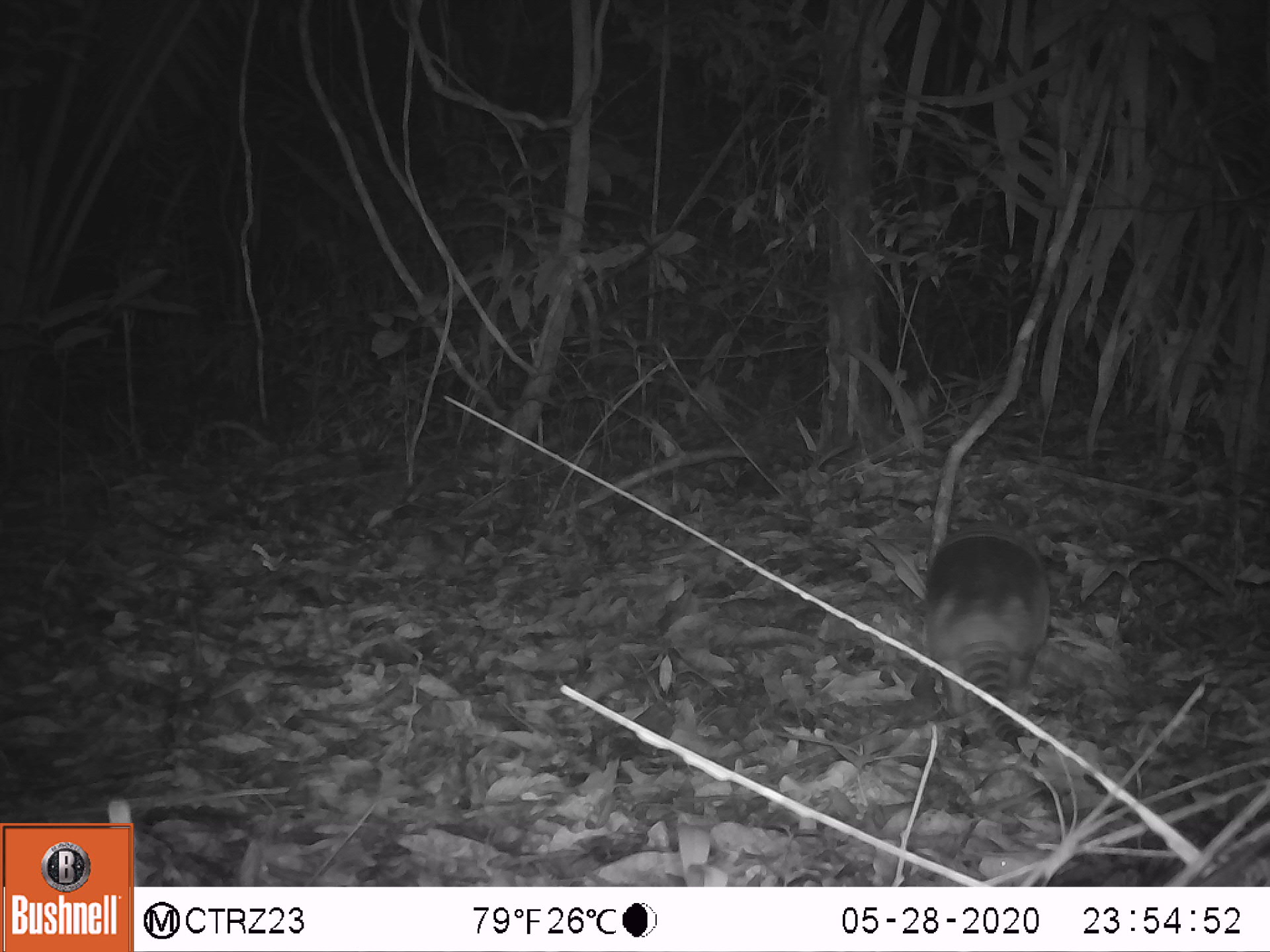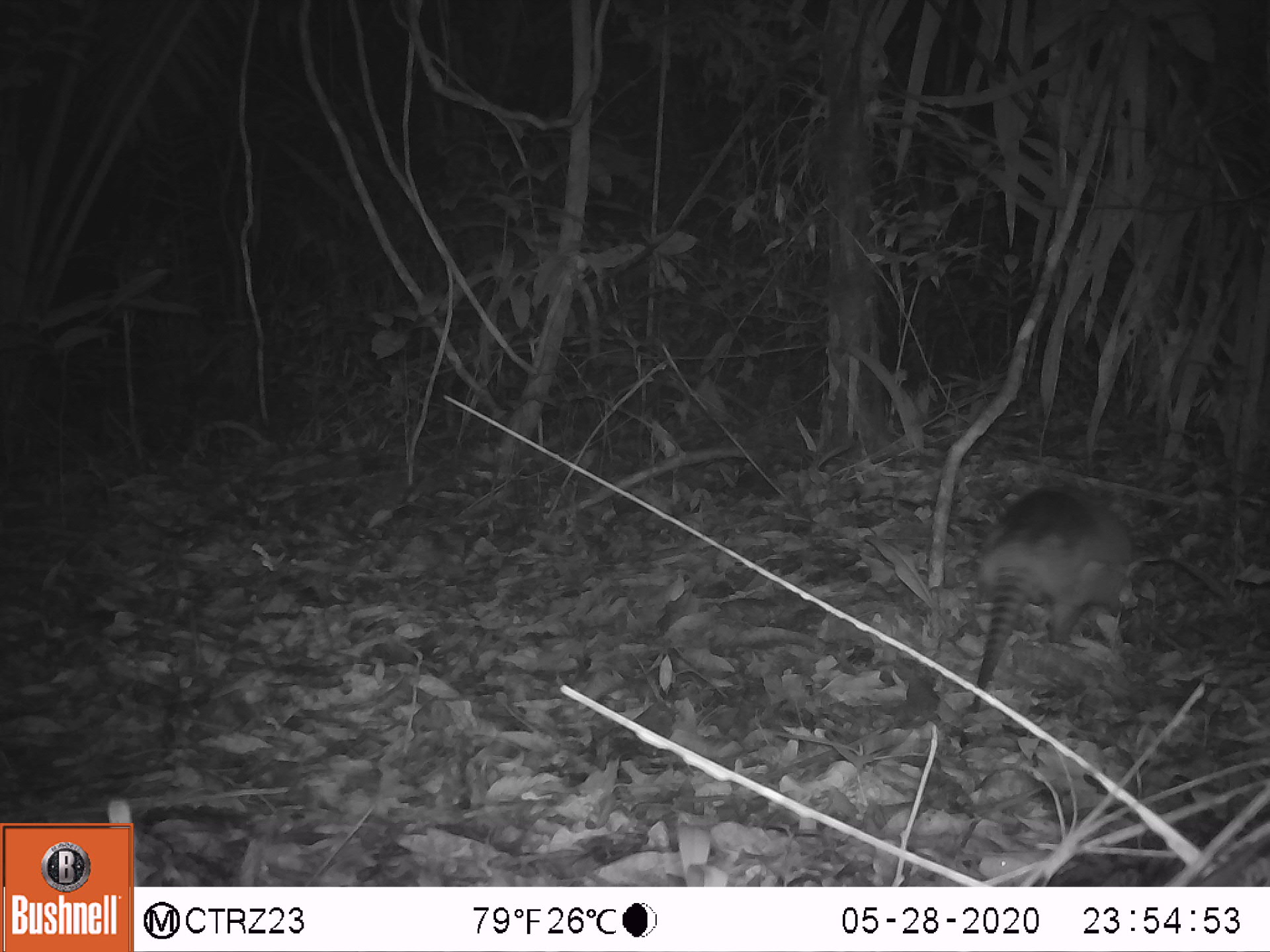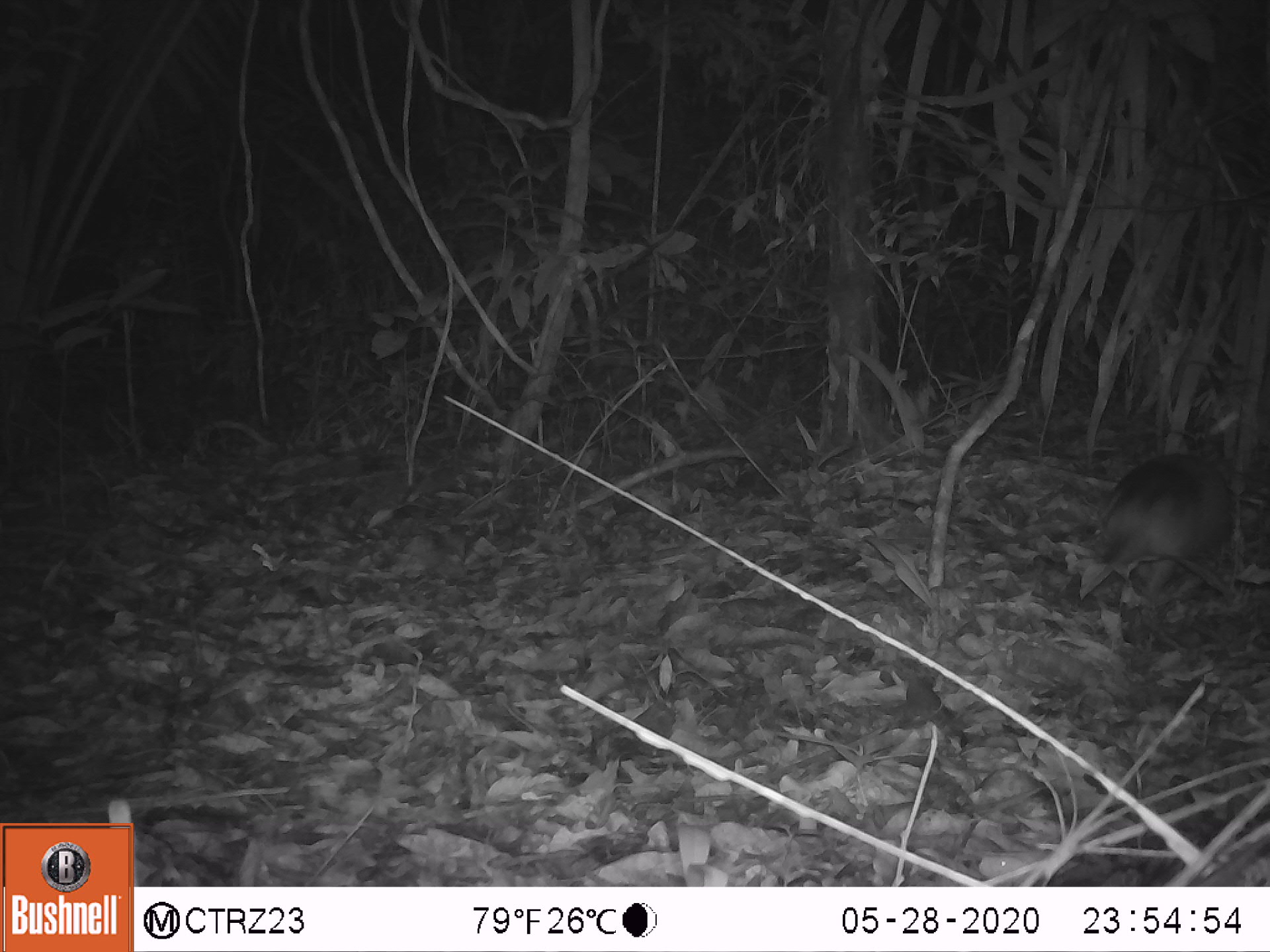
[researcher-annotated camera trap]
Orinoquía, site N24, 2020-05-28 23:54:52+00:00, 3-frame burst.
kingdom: Animalia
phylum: Chordata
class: Mammalia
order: Cingulata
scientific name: Cingulata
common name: armadillo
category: unknown armadillo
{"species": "unknown armadillo (armadillo) (Cingulata)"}